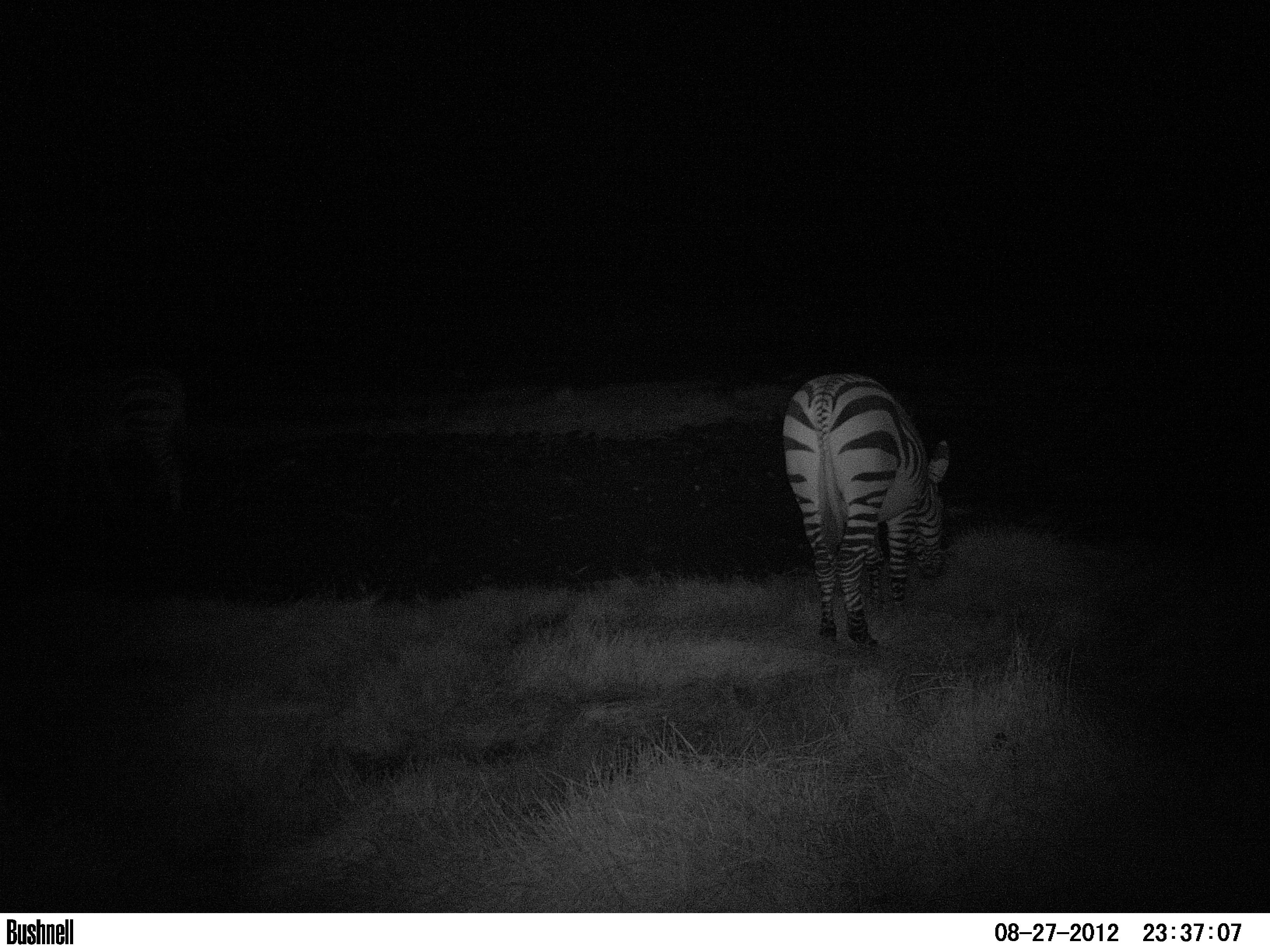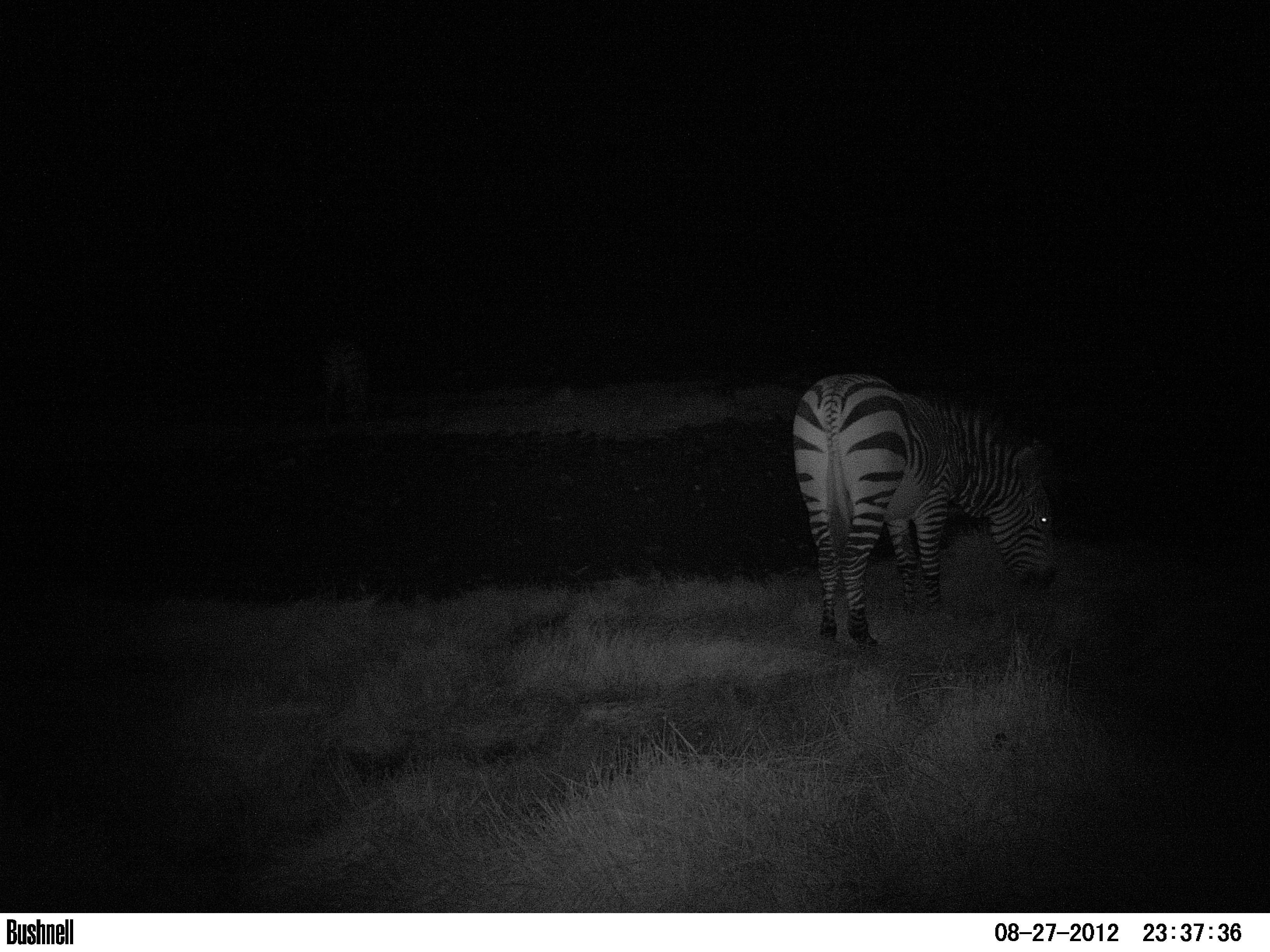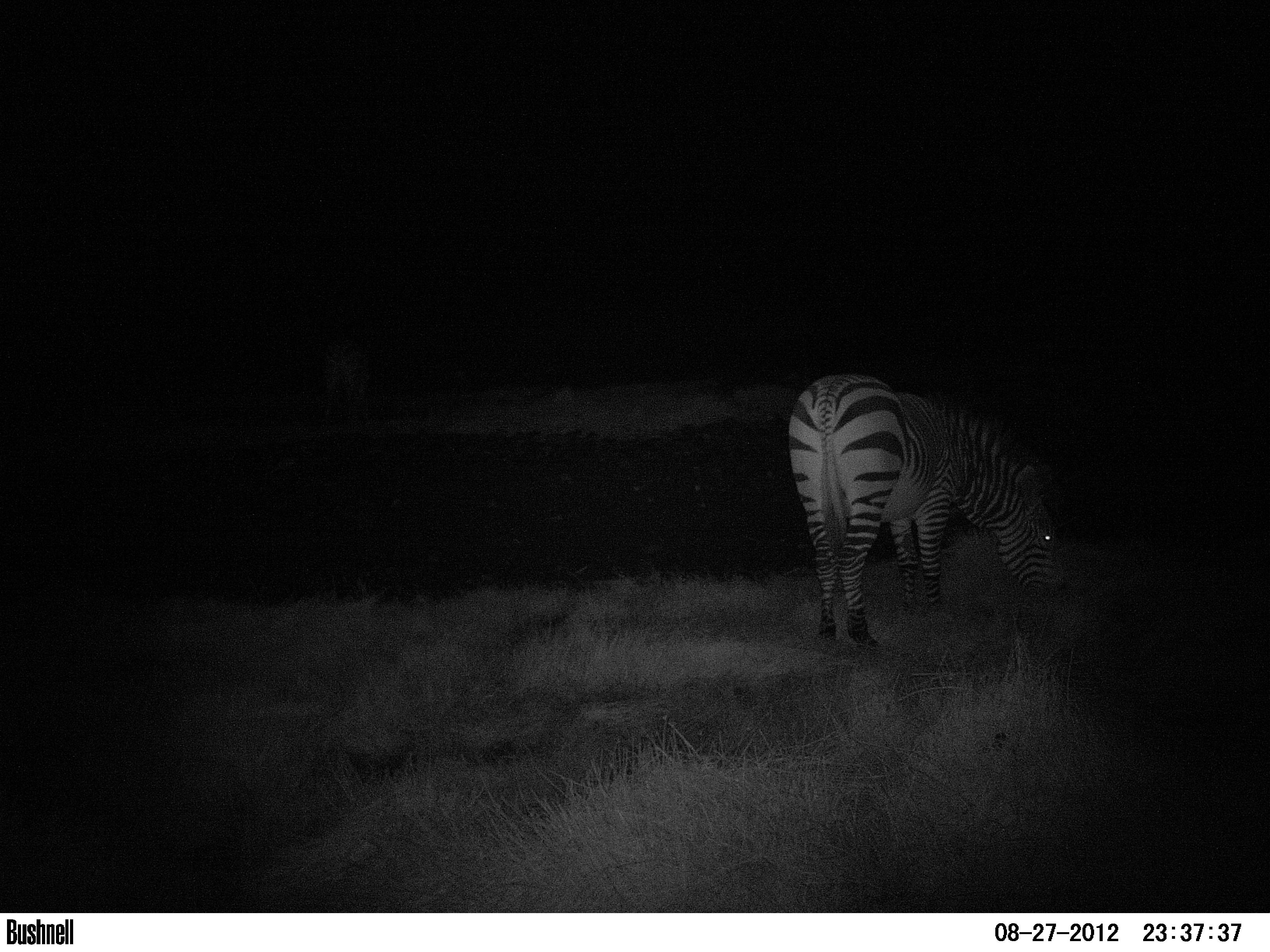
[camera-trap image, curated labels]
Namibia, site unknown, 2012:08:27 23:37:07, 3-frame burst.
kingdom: Animalia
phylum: Chordata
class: Mammalia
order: Perissodactyla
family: Equidae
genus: Equus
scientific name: Equus zebra hartmannae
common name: hartmann's mountain zebra